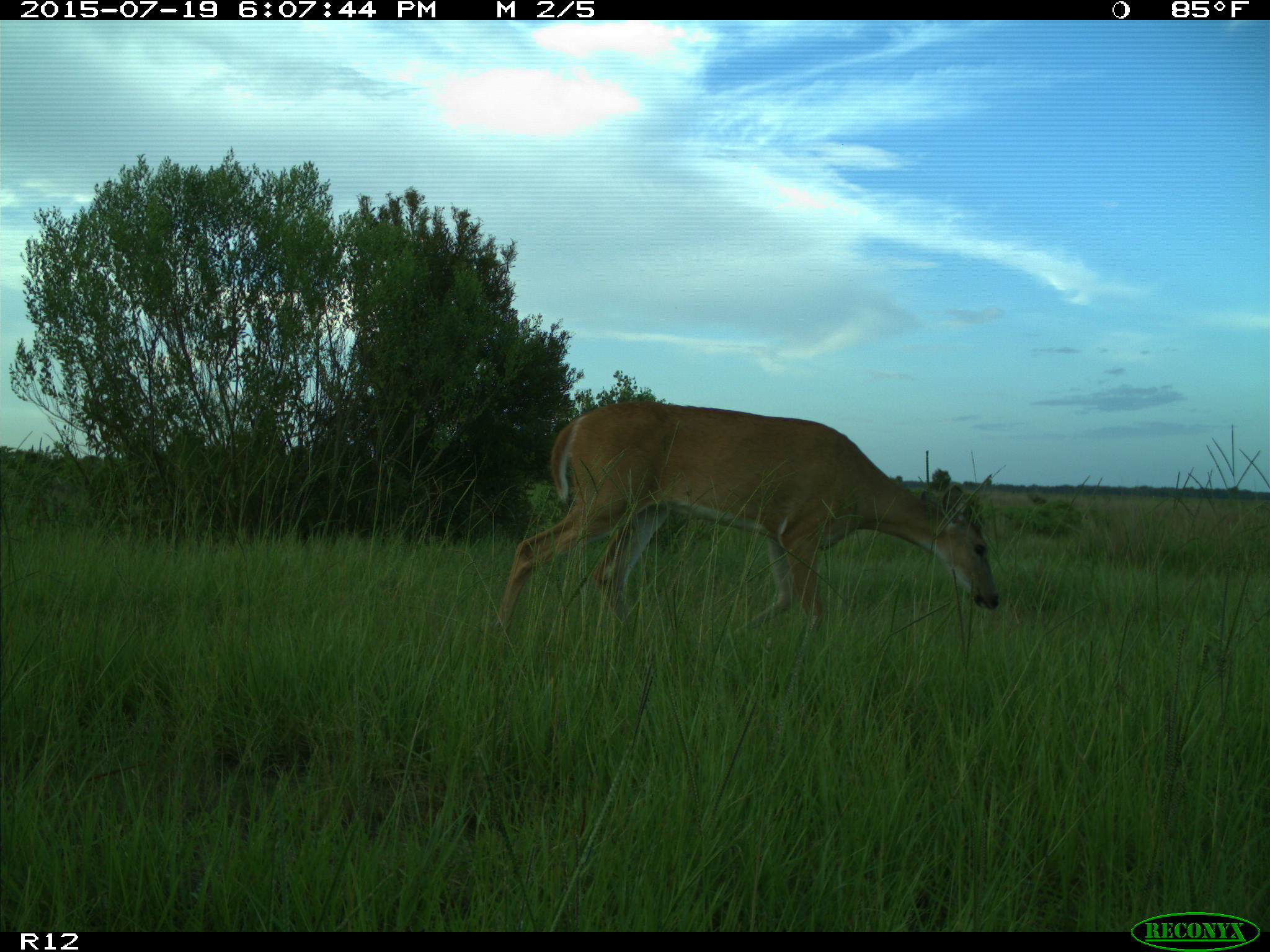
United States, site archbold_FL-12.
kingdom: Animalia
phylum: Chordata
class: Mammalia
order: Artiodactyla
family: Cervidae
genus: Odocoileus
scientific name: Odocoileus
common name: deer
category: unidentified deer